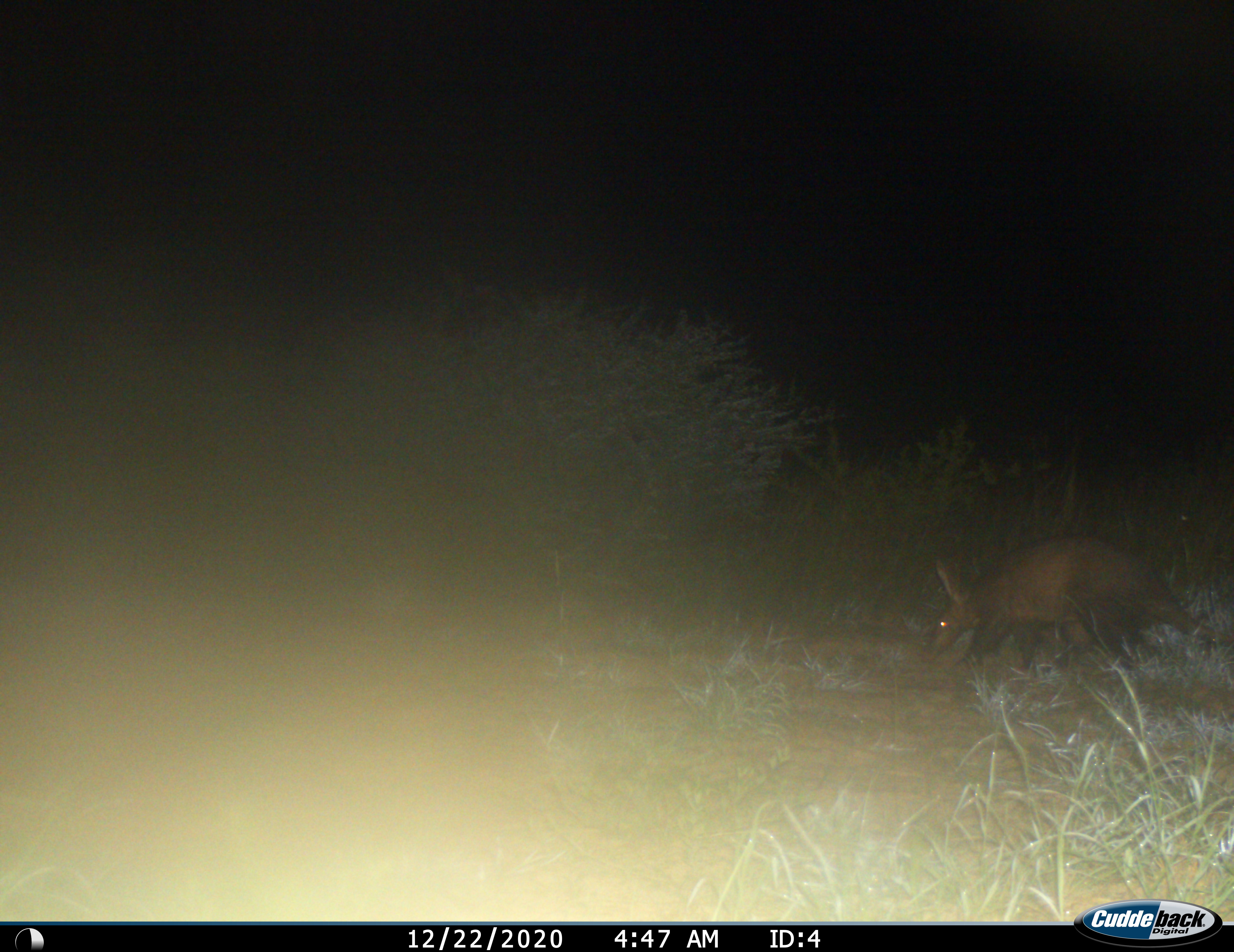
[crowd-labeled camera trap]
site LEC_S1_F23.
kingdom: Animalia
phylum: Chordata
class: Mammalia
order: Tubulidentata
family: Orycteropodidae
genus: Orycteropus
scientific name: Orycteropus afer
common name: aardvark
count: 1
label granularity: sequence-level